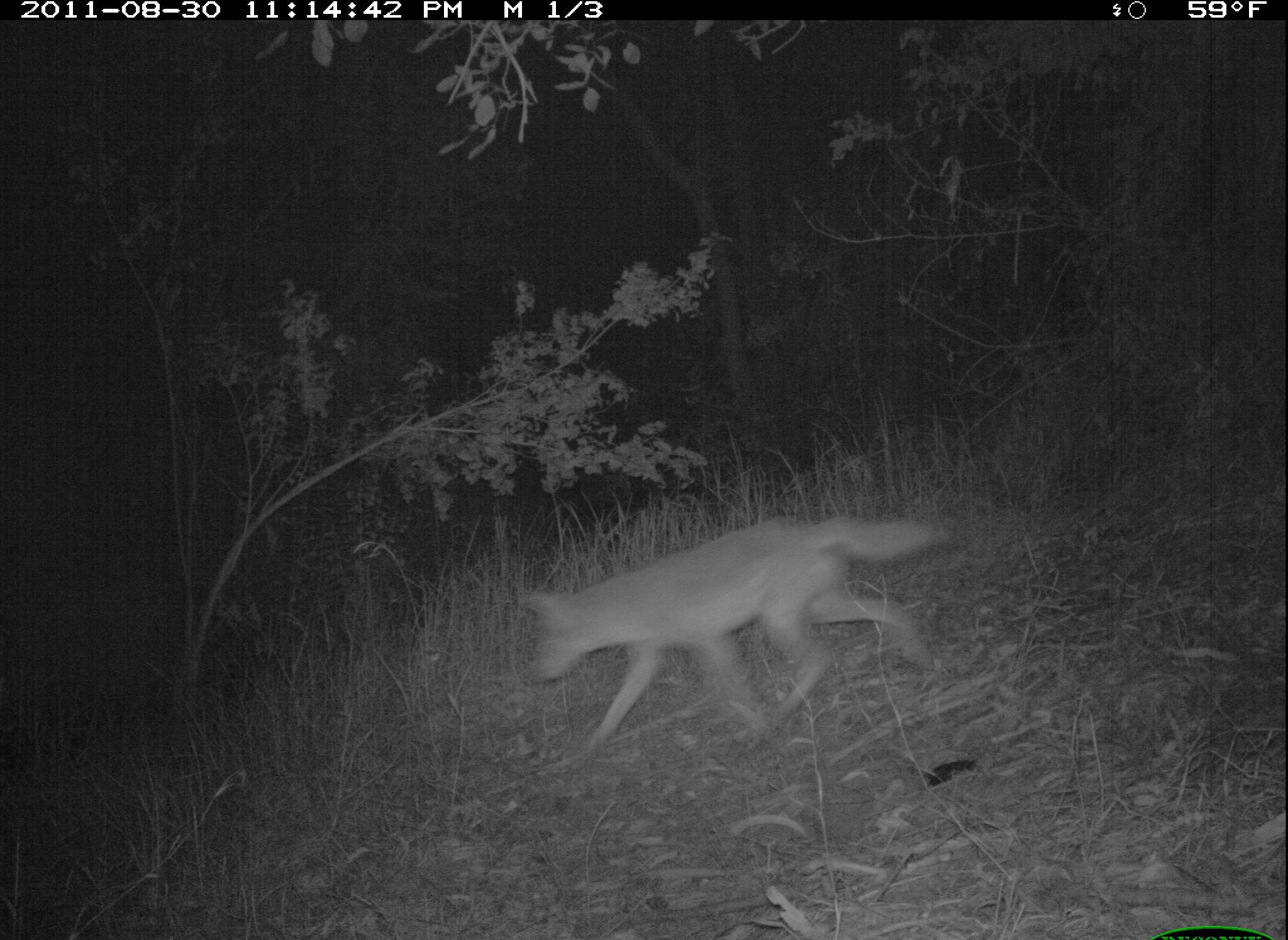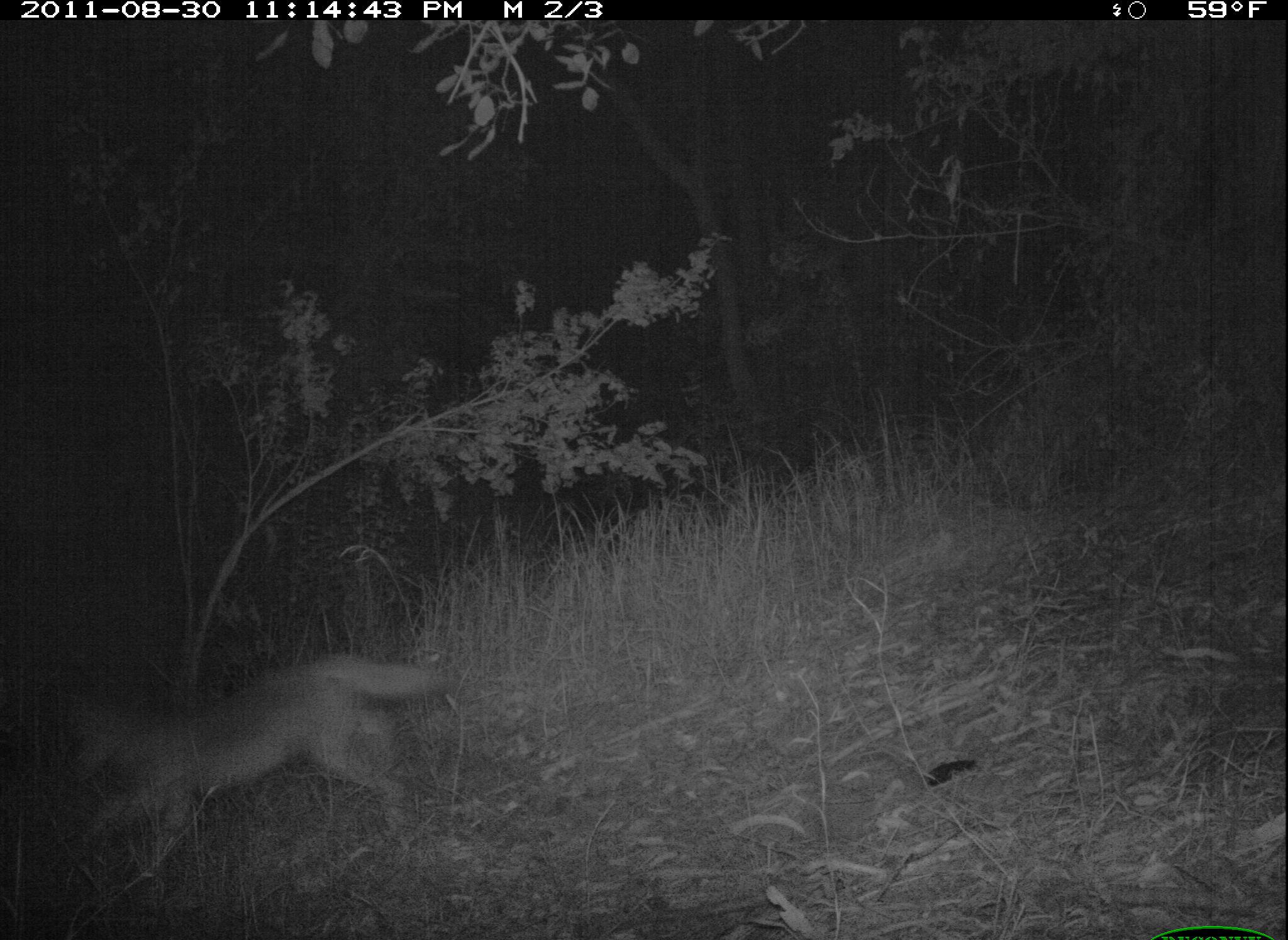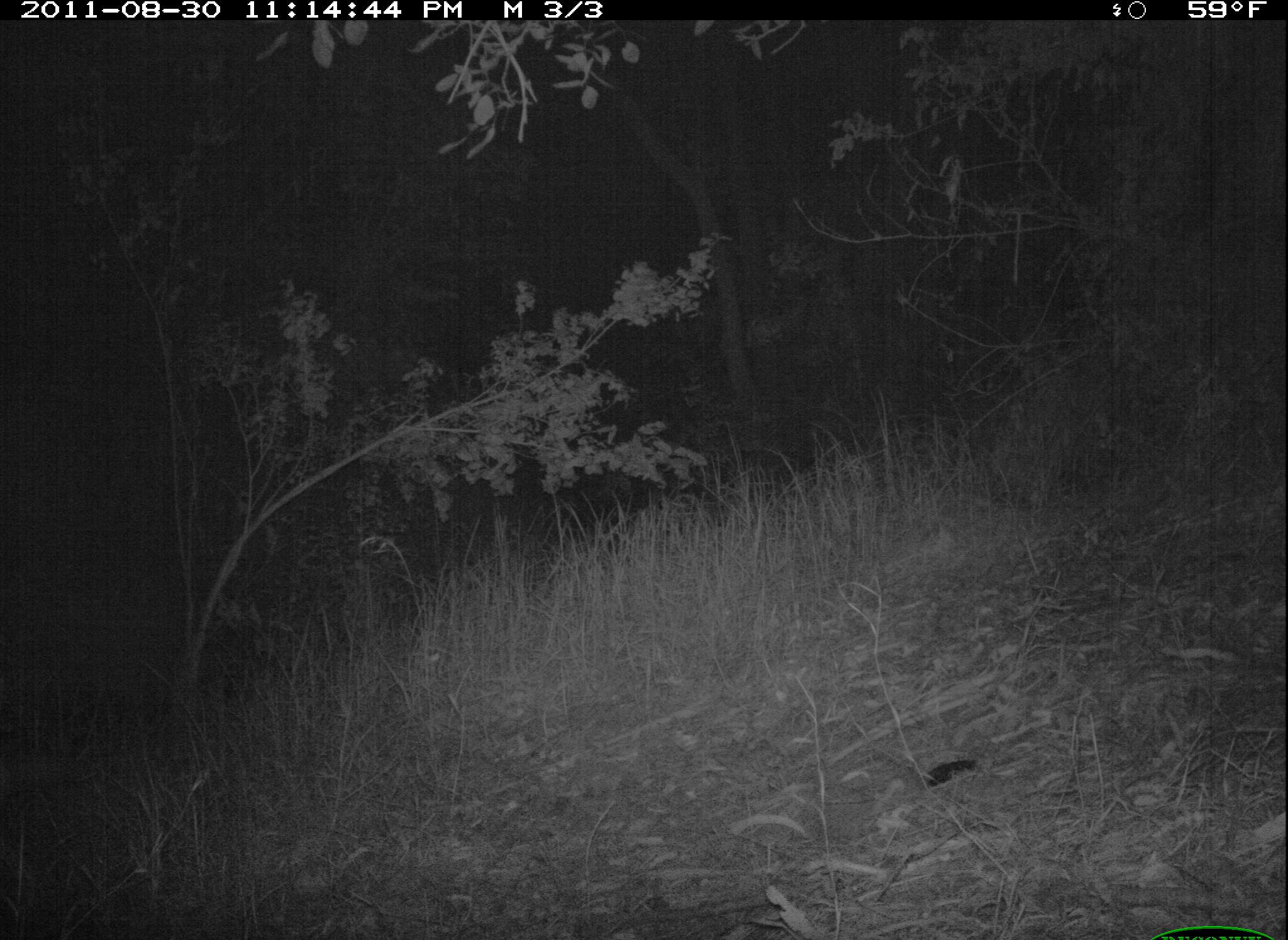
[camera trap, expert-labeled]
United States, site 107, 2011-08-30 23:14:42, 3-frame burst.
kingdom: Animalia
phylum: Chordata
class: Mammalia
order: Carnivora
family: Canidae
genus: Canis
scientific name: Canis latrans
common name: coyote